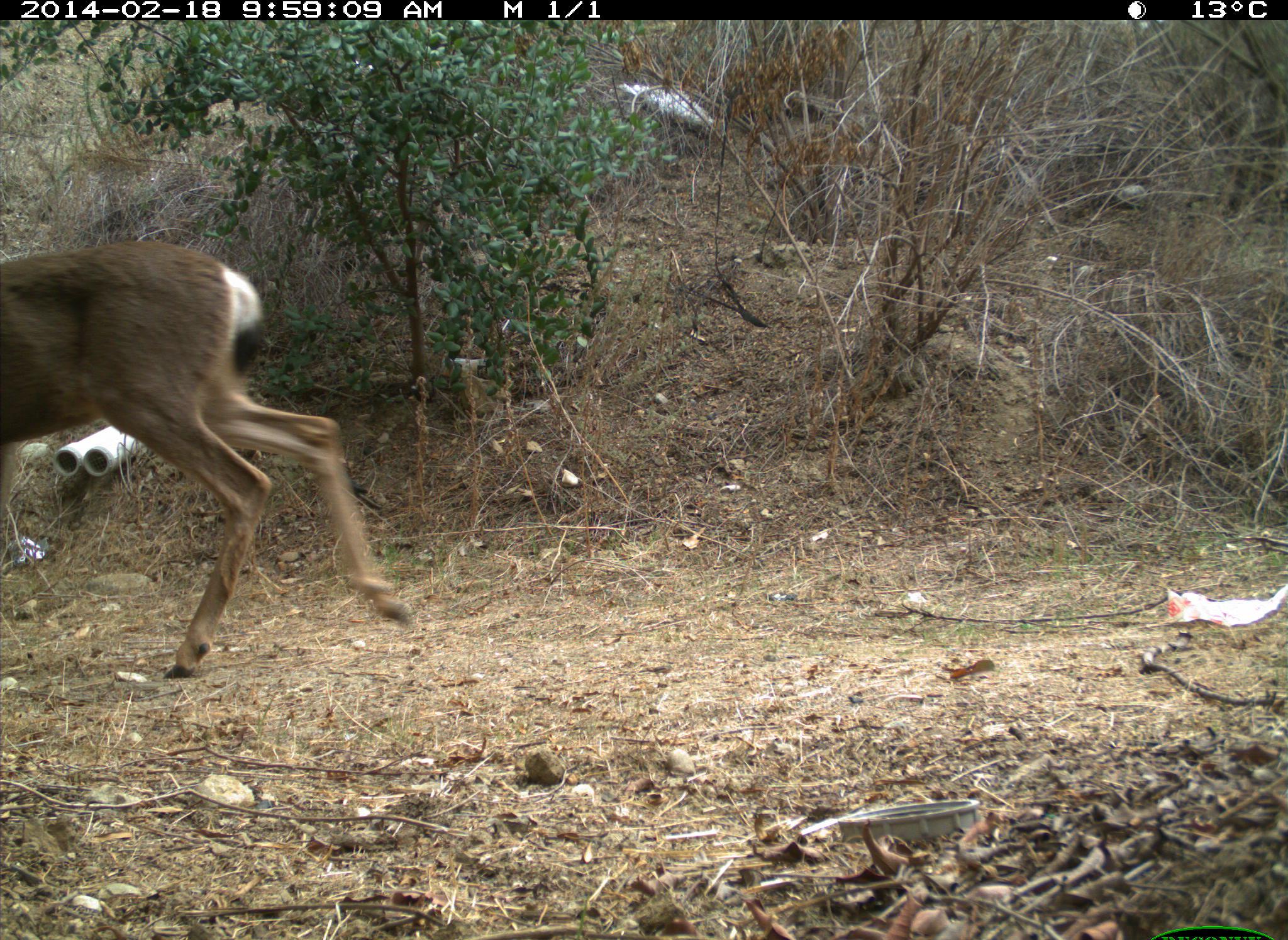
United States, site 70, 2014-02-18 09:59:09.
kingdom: Animalia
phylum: Chordata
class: Mammalia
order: Artiodactyla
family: Cervidae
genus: Odocoileus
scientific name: Odocoileus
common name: deer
Deer (Odocoileus).